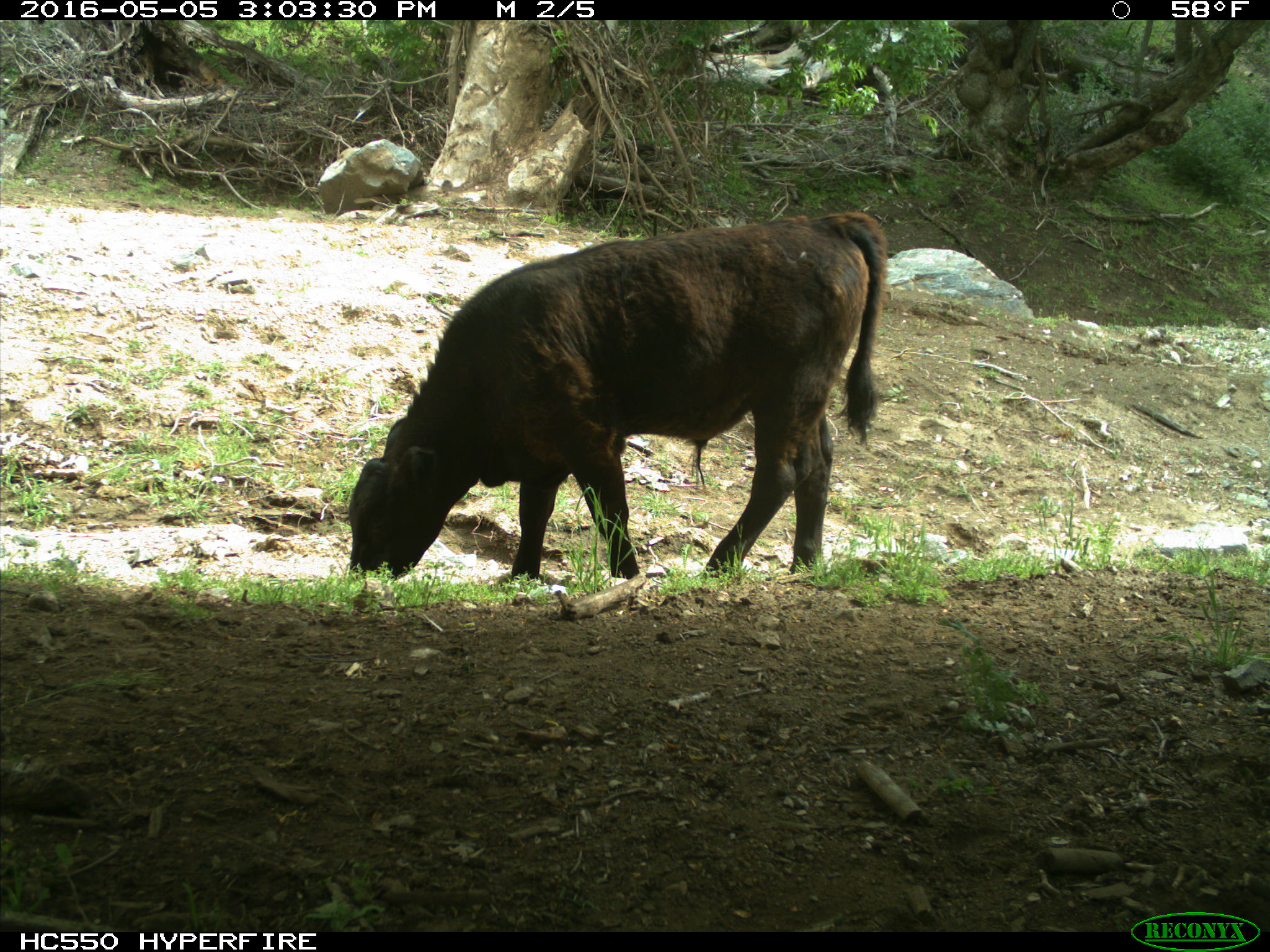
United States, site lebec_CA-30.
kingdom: Animalia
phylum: Chordata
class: Mammalia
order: Artiodactyla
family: Bovidae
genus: Bos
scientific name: Bos taurus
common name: domestic cow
Bos taurus (domestic cow).